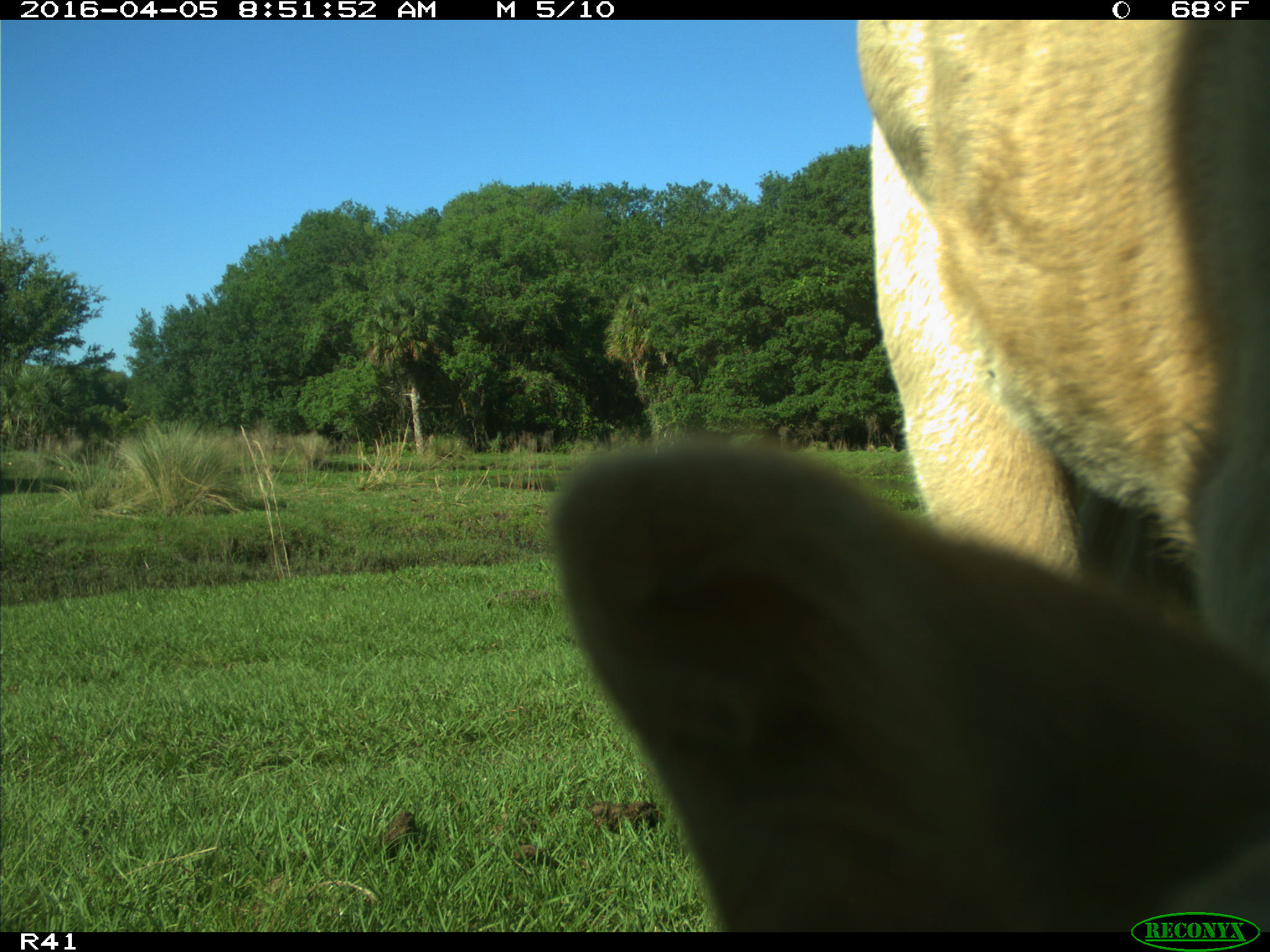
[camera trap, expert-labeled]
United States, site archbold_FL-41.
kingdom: Animalia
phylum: Chordata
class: Mammalia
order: Artiodactyla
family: Bovidae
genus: Bos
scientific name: Bos taurus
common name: domestic cow